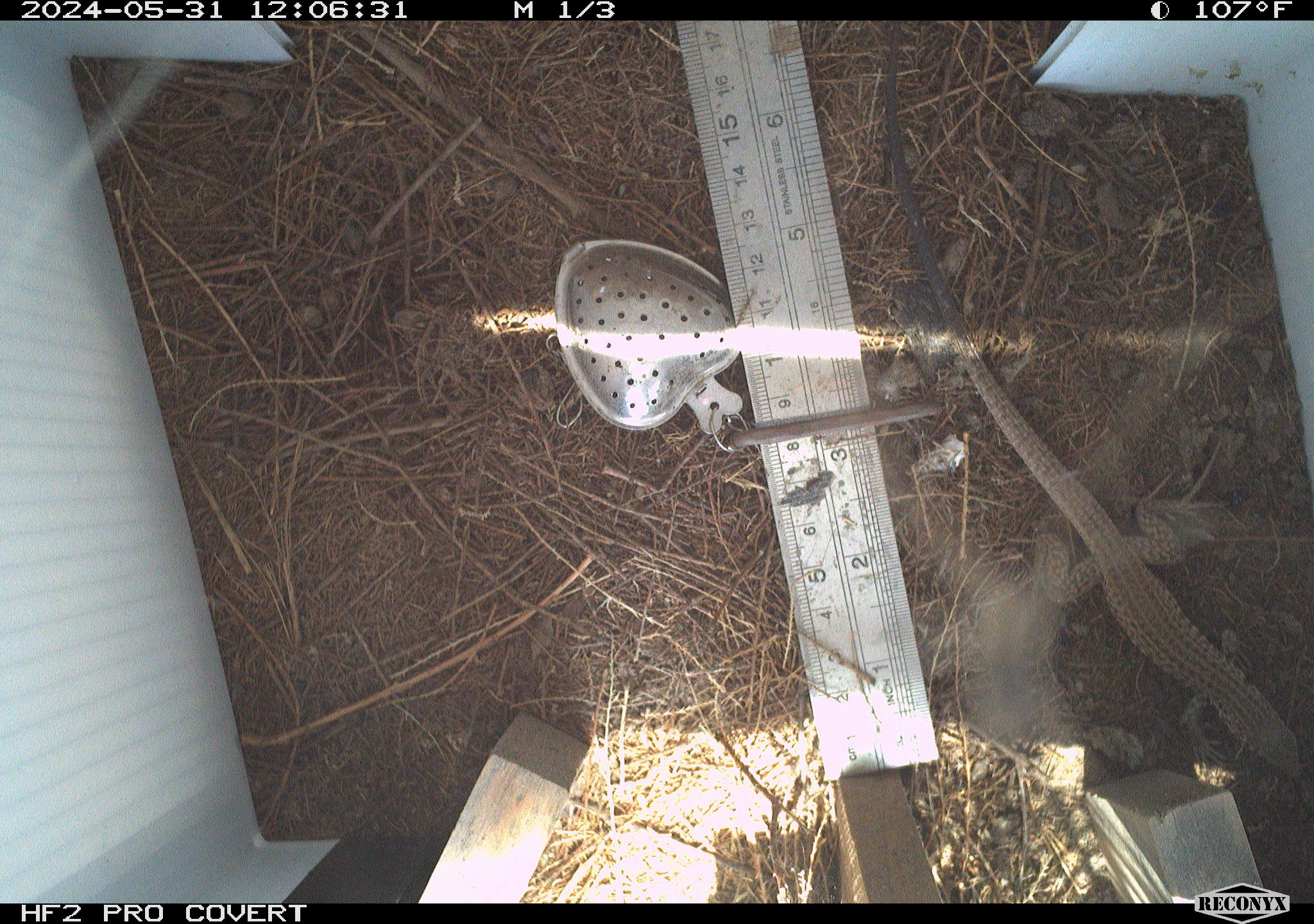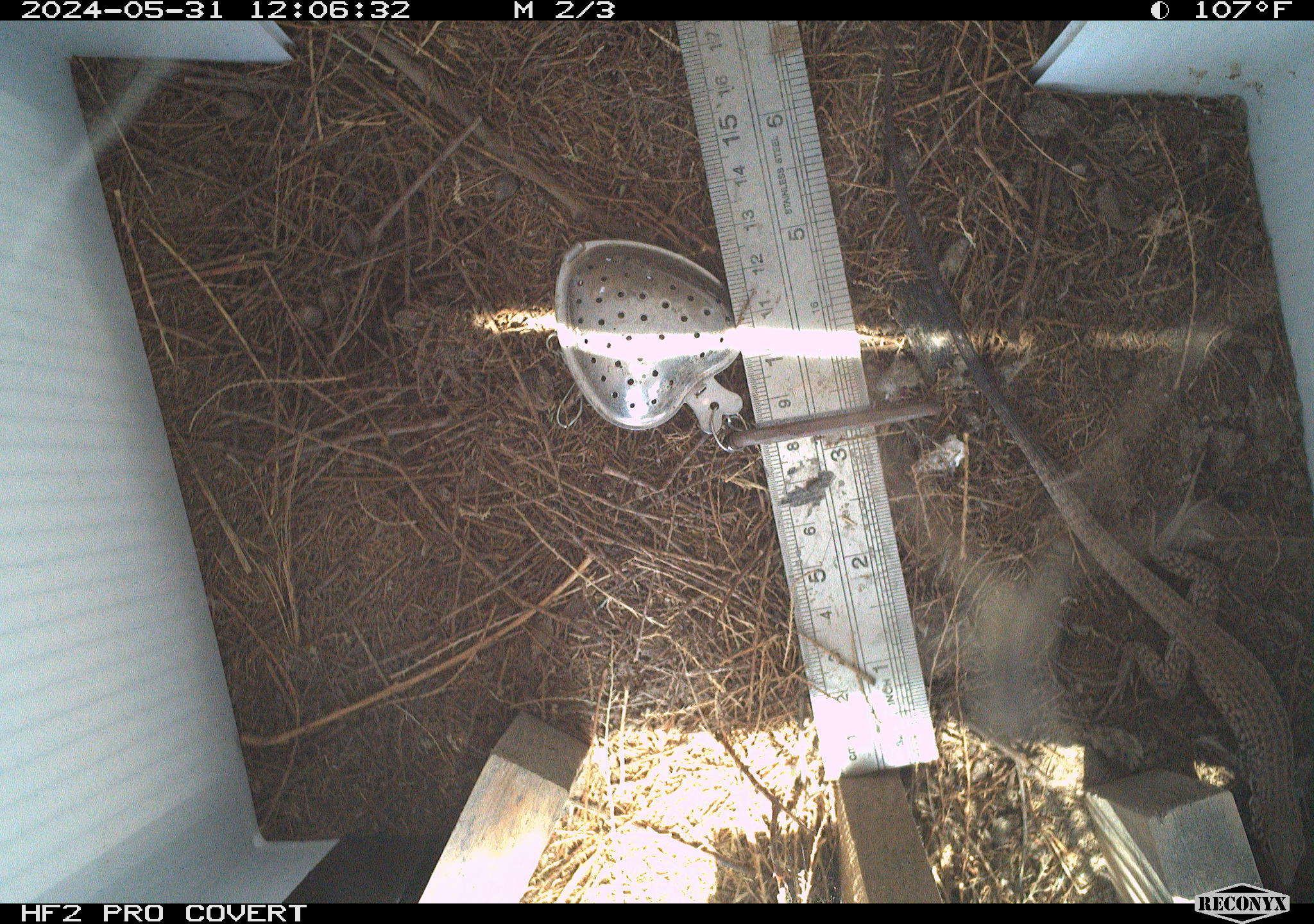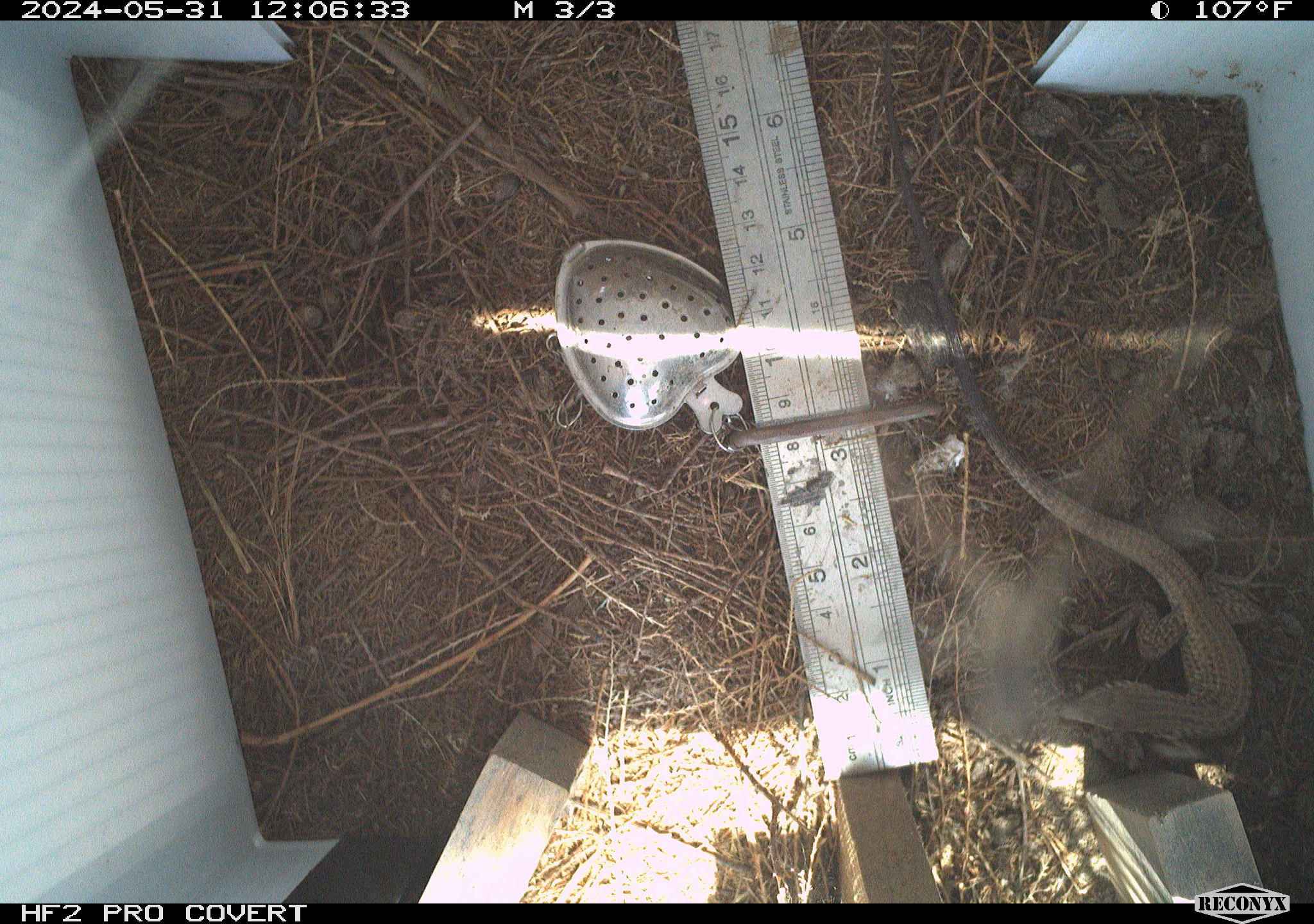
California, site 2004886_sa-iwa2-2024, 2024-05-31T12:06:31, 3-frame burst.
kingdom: Animalia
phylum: Chordata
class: Reptilia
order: Squamata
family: Teiidae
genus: Aspidoscelis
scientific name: Aspidoscelis tigris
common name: western whiptail